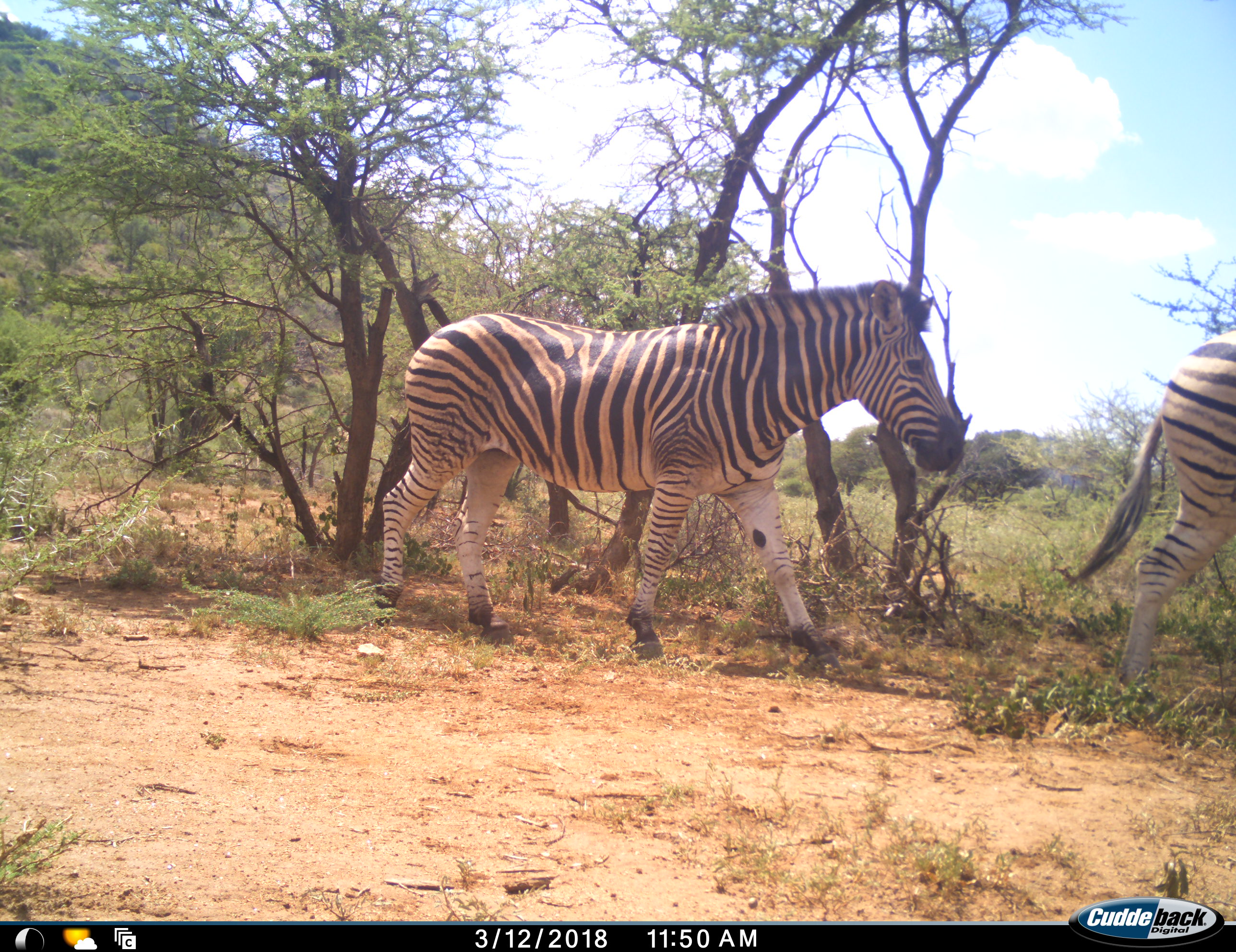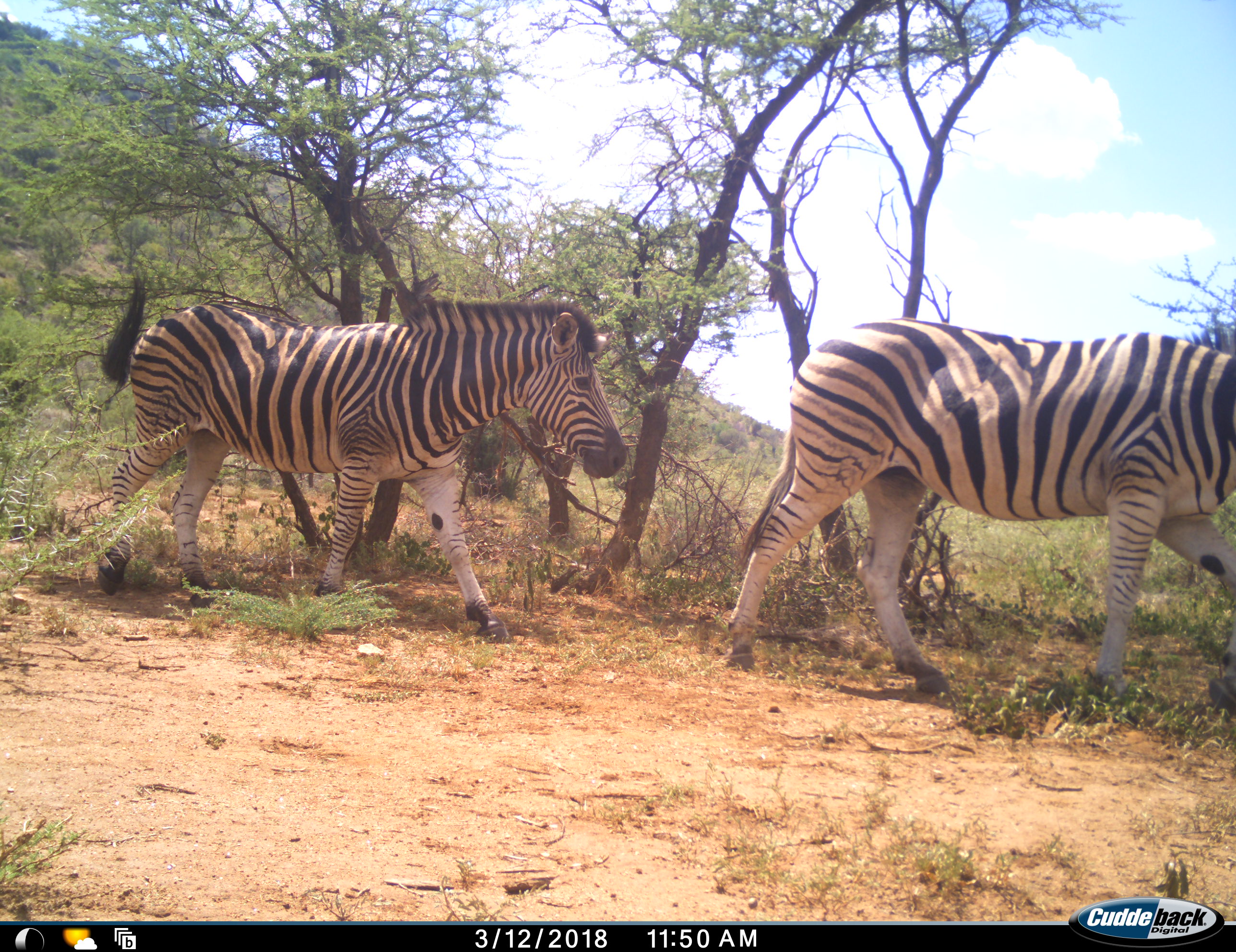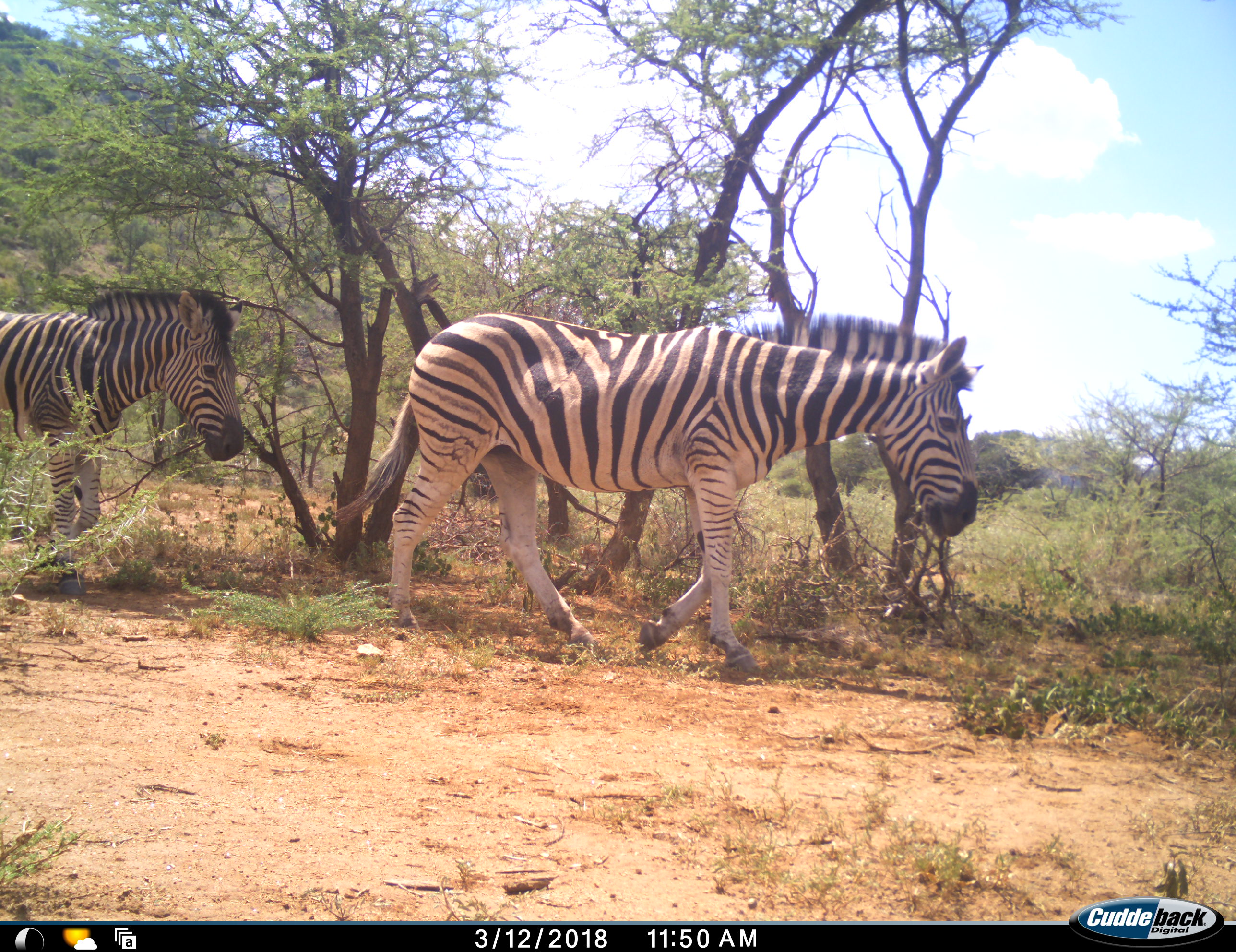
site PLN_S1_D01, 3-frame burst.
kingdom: Animalia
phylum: Chordata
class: Mammalia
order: Perissodactyla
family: Equidae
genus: Equus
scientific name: Equus quagga burchellii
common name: burchell's zebra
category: zebraburchells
Zebraburchells (burchell's zebra) (Equus quagga burchellii), count 2. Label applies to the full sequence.